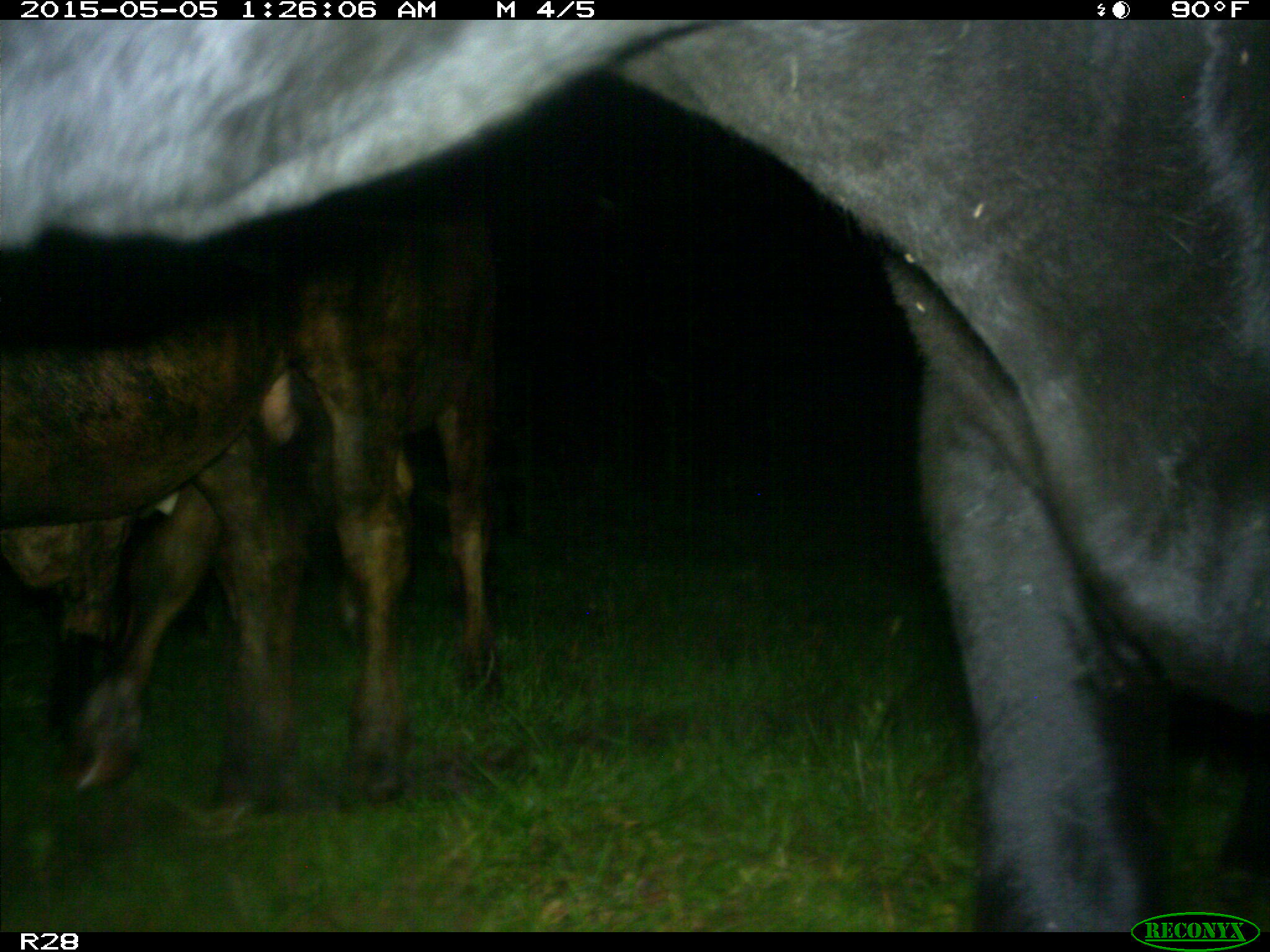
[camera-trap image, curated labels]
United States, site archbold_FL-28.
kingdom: Animalia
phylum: Chordata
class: Mammalia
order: Artiodactyla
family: Bovidae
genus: Bos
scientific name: Bos taurus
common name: domestic cow